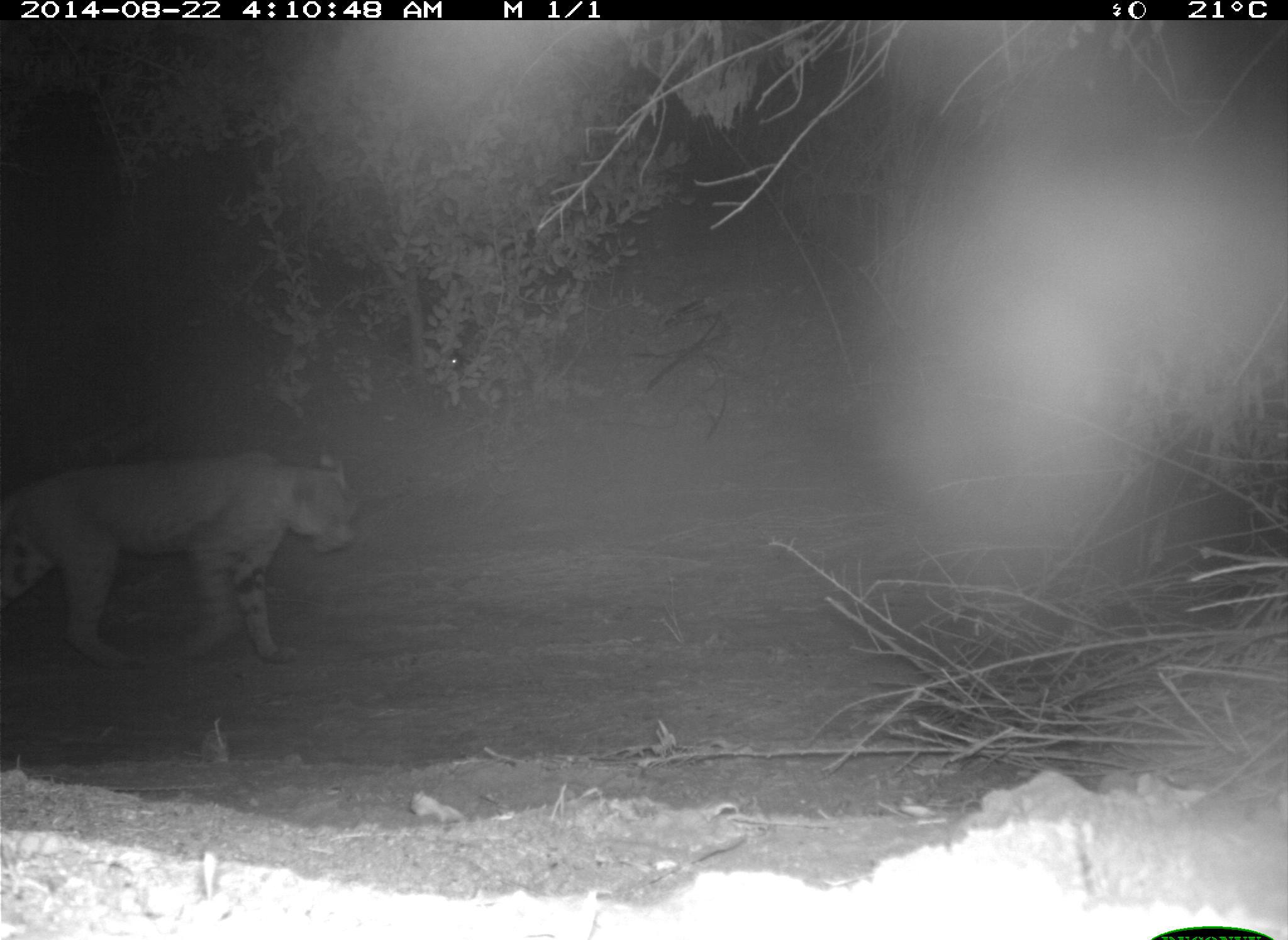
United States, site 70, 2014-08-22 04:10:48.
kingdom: Animalia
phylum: Chordata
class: Mammalia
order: Carnivora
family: Felidae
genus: Lynx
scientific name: Lynx rufus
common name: bobcat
Bobcat (Lynx rufus).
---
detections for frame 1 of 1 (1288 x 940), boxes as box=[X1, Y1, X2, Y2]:
bobcat: box=[0, 450, 359, 666]